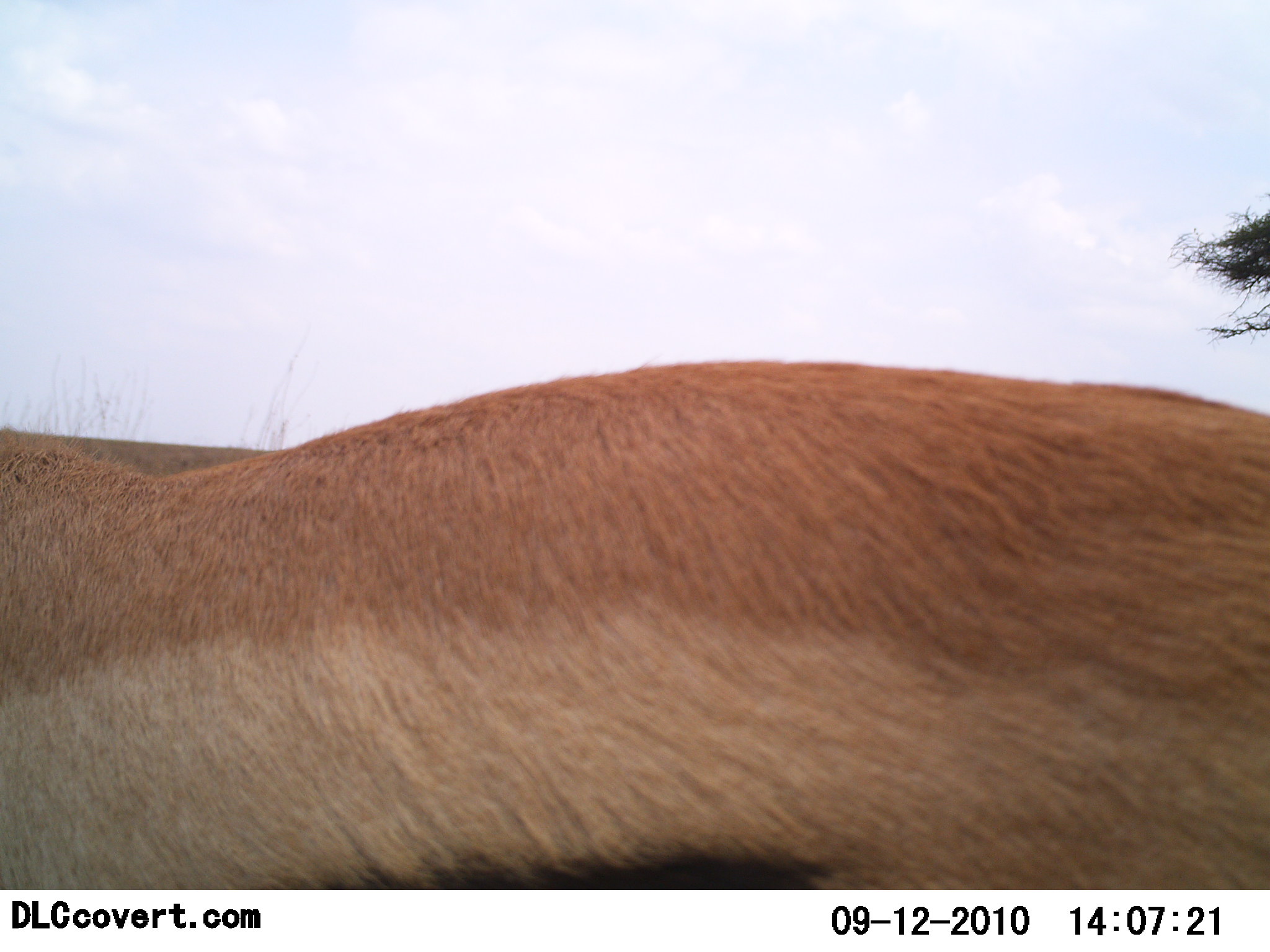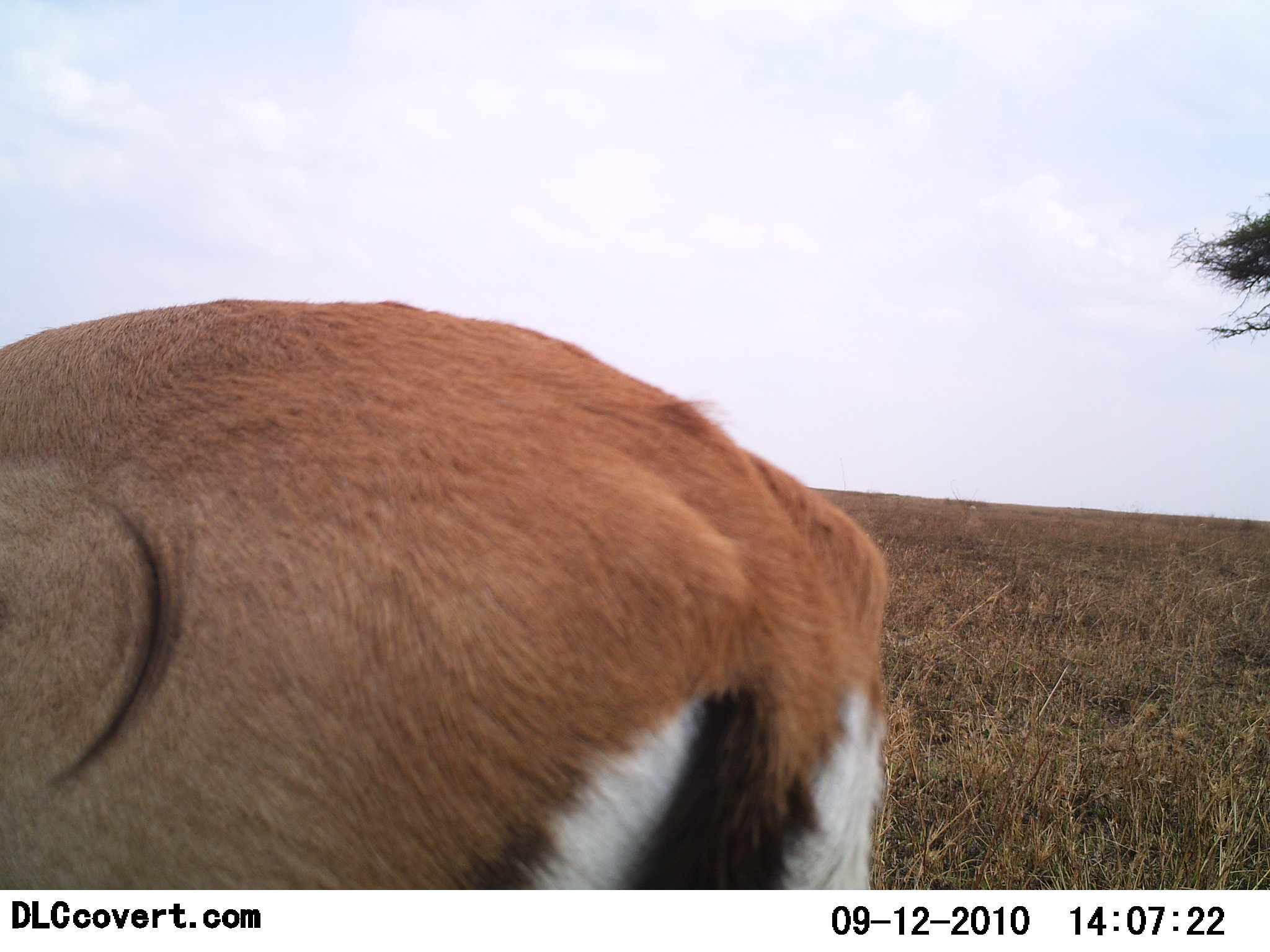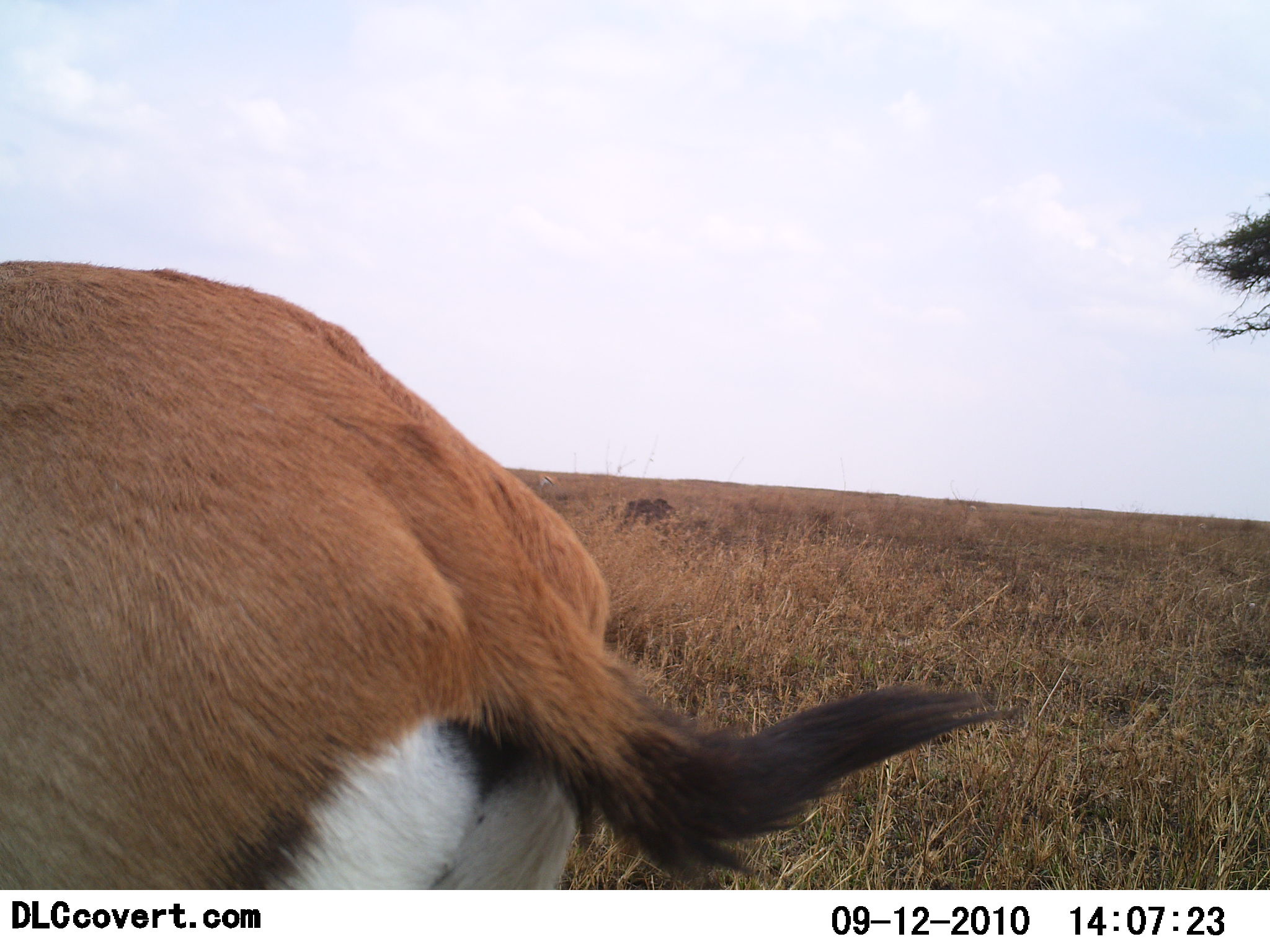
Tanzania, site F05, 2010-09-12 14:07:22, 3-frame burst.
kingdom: Animalia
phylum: Chordata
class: Mammalia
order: Artiodactyla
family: Bovidae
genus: Eudorcas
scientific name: Eudorcas thomsonii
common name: thomson's gazelle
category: gazellethomsons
Gazellethomsons (thomson's gazelle) (Eudorcas thomsonii), count 1. Behavior (volunteer vote fractions): standing 25%, resting 0%, moving 67%, interacting 0%. Young present (vote fraction): 0%. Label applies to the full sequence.